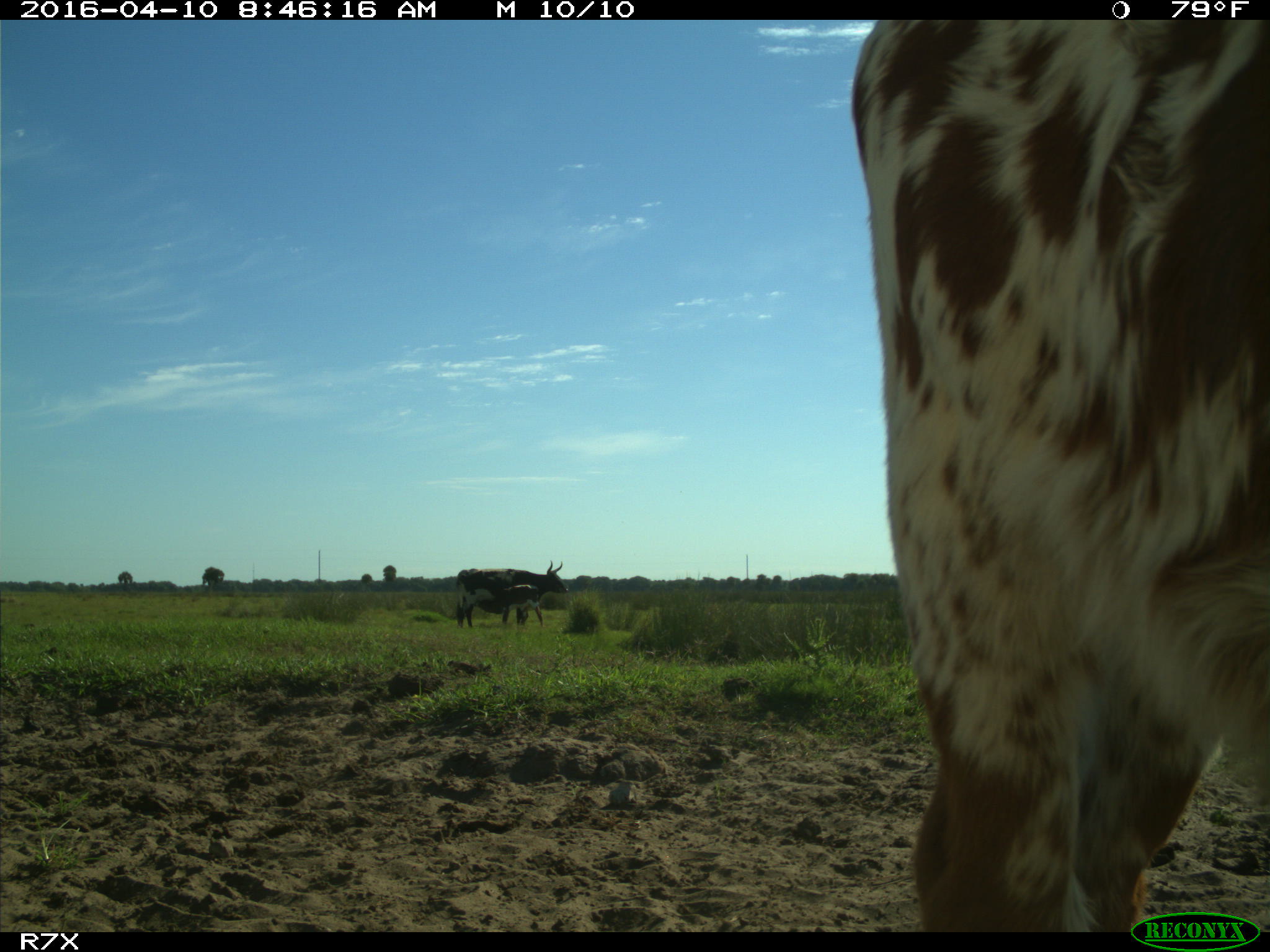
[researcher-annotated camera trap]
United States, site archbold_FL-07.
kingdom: Animalia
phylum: Chordata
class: Mammalia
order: Artiodactyla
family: Bovidae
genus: Bos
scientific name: Bos taurus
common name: domestic cow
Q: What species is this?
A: Bos taurus (domestic cow).